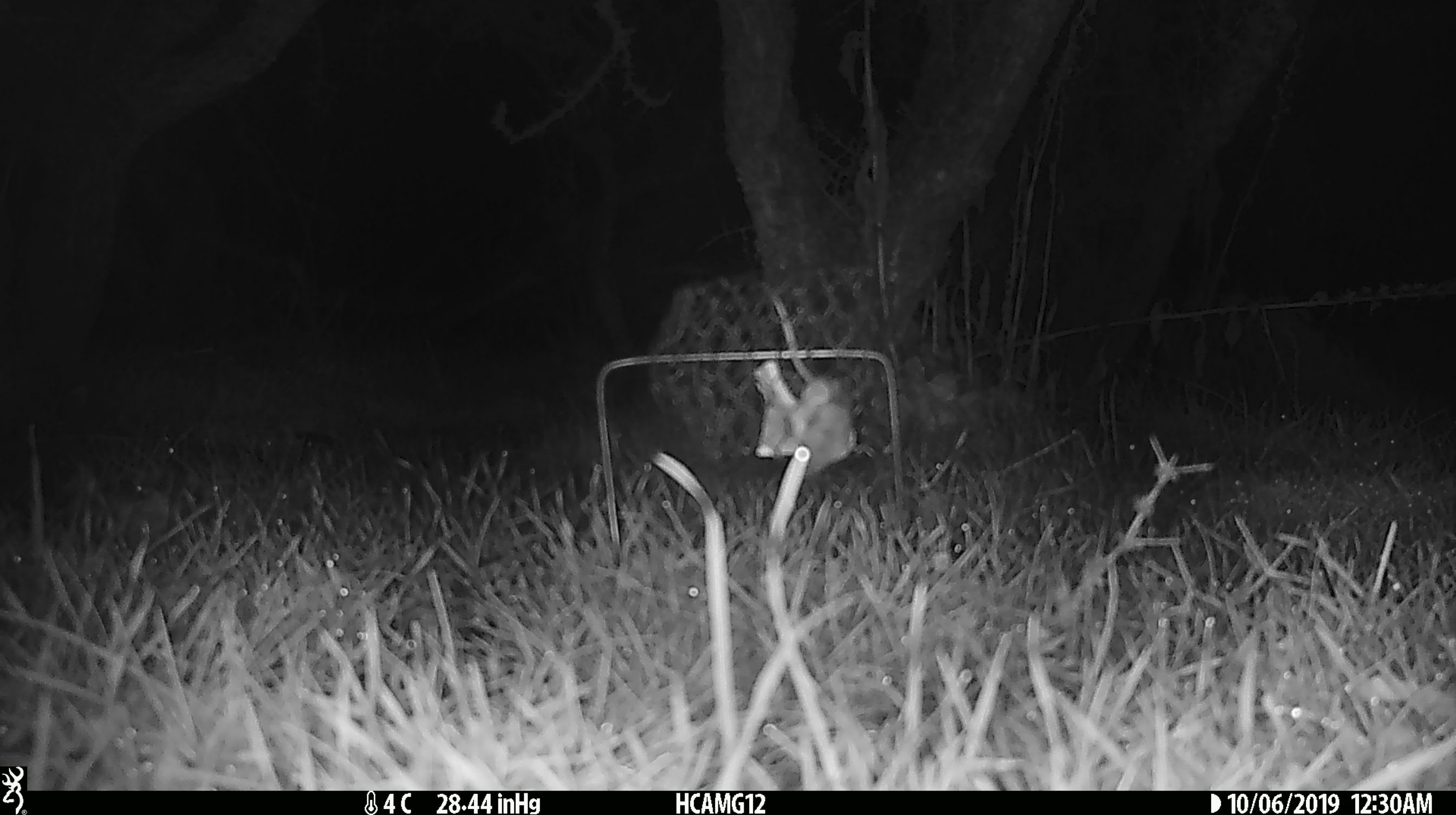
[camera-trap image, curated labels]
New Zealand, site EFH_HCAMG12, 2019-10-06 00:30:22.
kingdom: Animalia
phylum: Chordata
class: Mammalia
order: Rodentia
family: Muridae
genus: Mus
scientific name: Mus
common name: mouse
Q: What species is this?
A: Mouse (Mus).